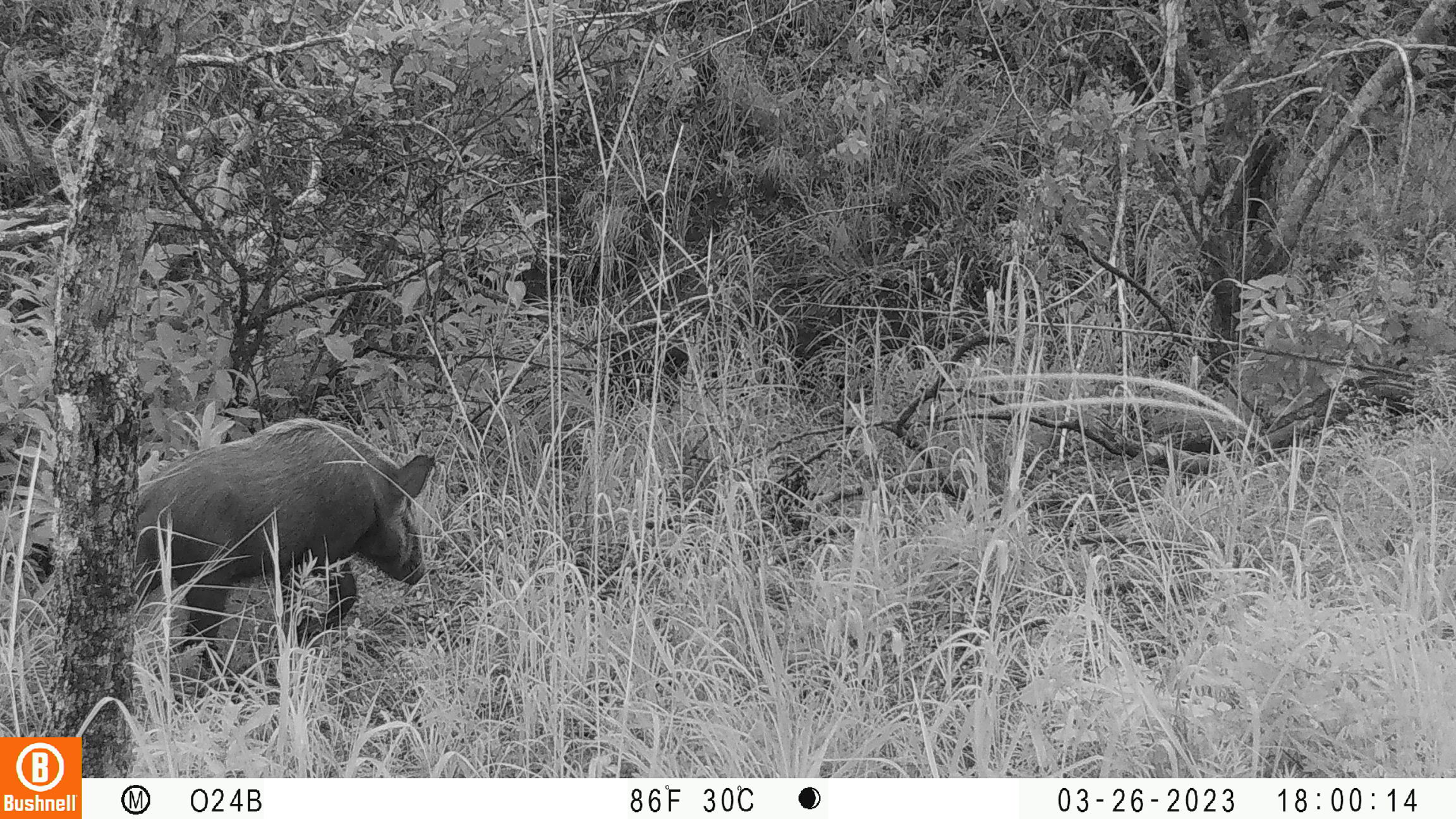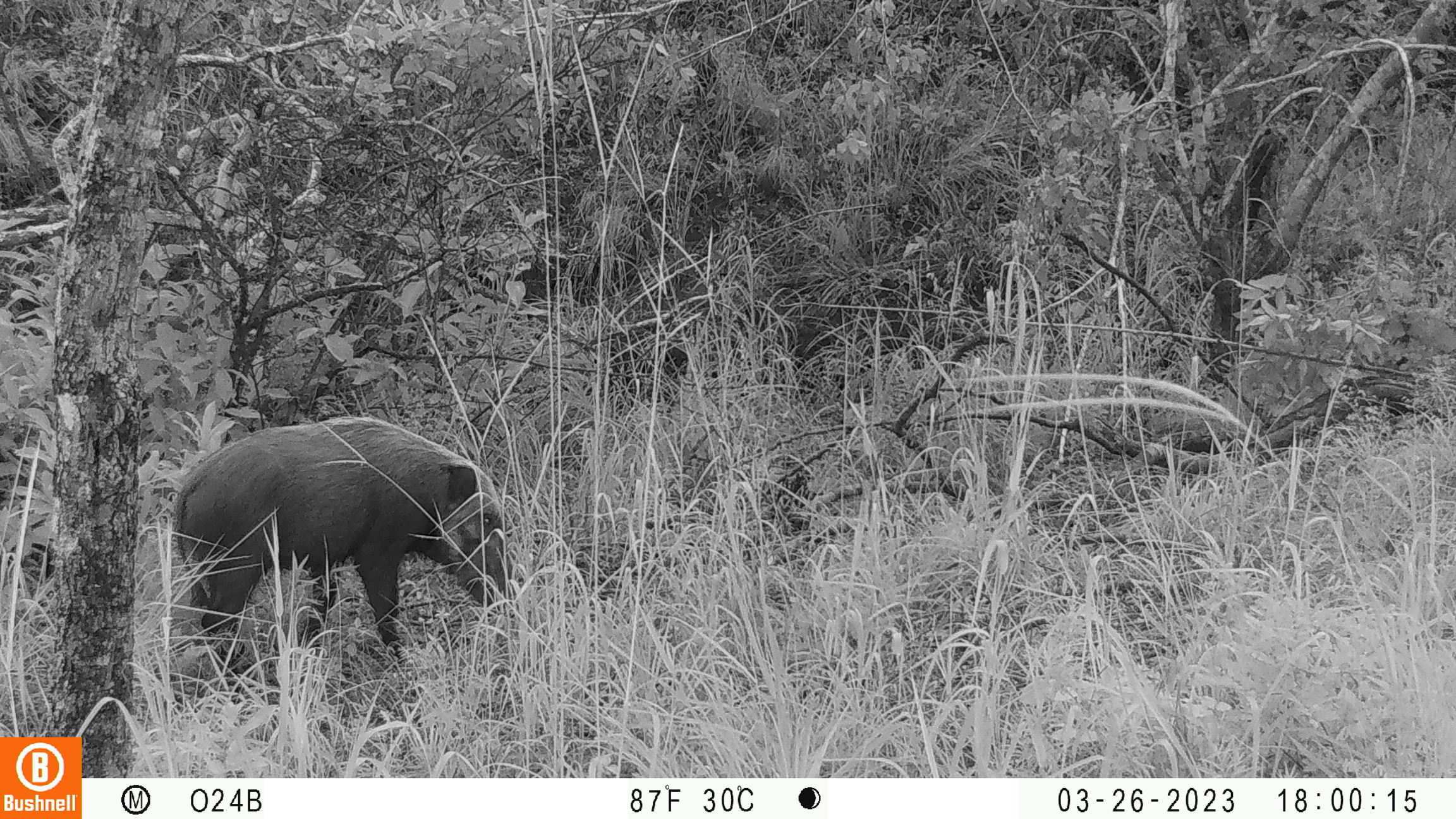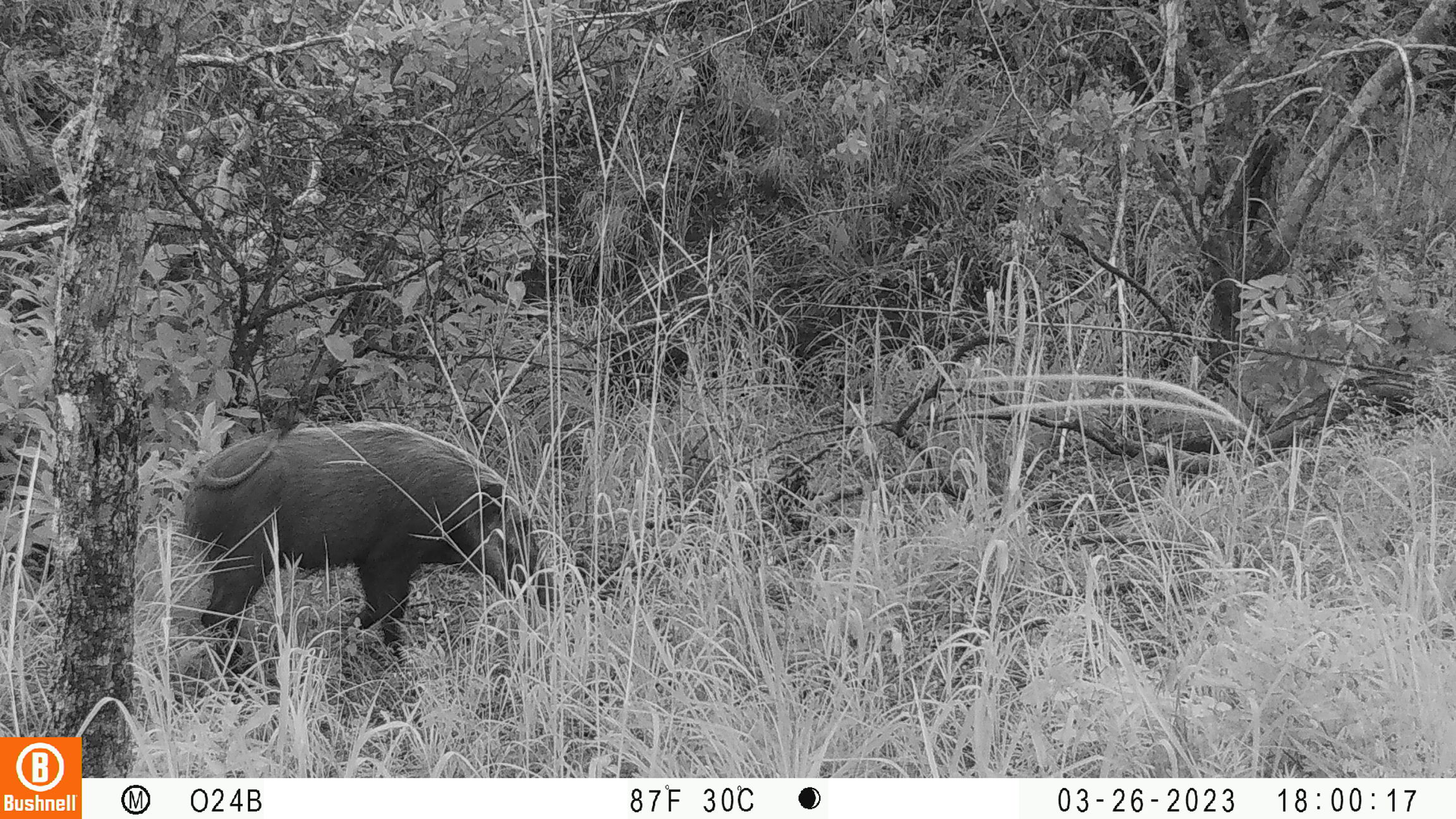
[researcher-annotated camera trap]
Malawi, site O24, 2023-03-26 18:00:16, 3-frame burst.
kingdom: Animalia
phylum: Chordata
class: Mammalia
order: Artiodactyla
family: Suidae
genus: Potamochoerus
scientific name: Potamochoerus larvatus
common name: bushpig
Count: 1.